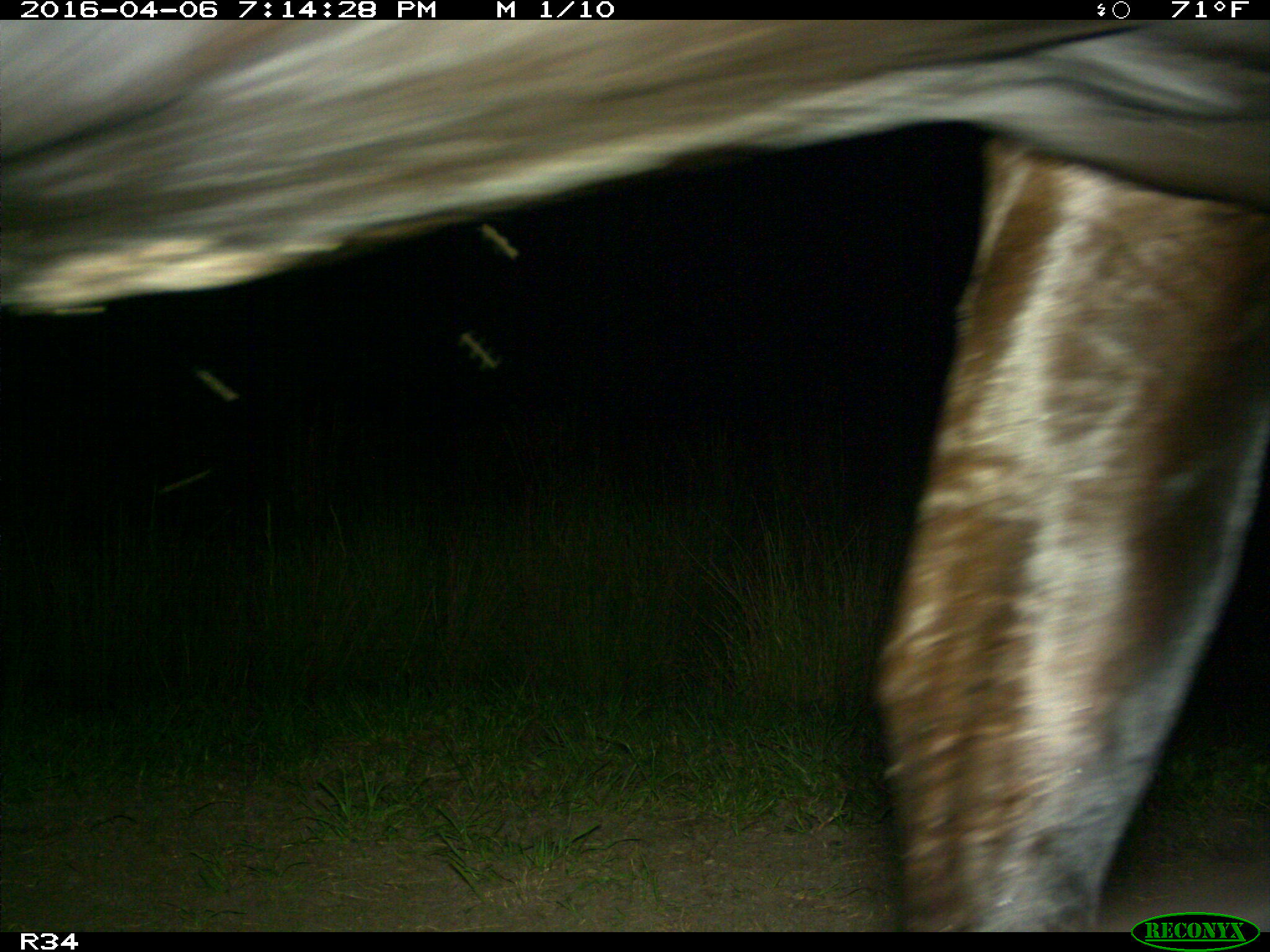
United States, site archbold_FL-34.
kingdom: Animalia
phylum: Chordata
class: Mammalia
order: Artiodactyla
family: Bovidae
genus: Bos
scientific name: Bos taurus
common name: domestic cow